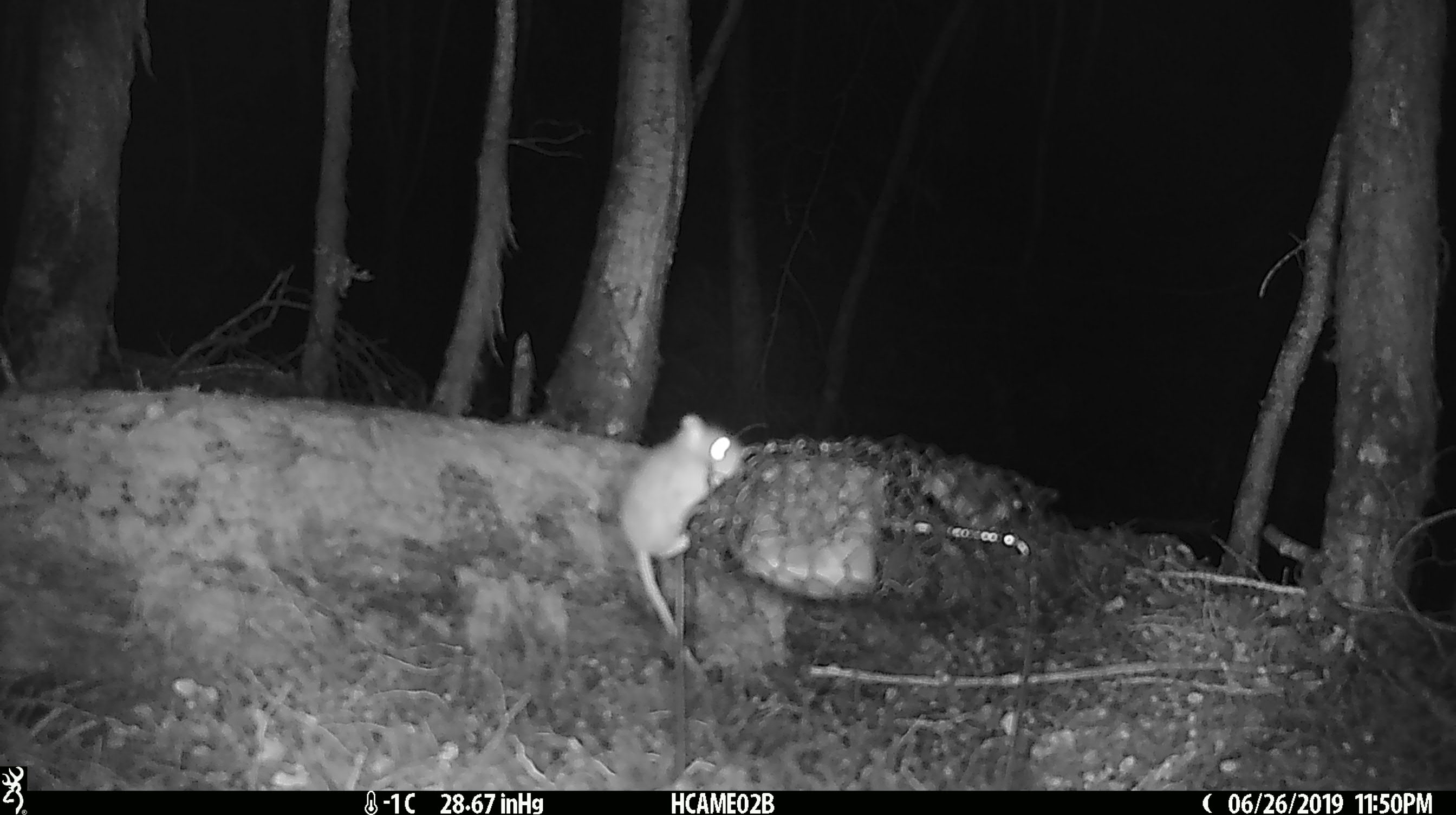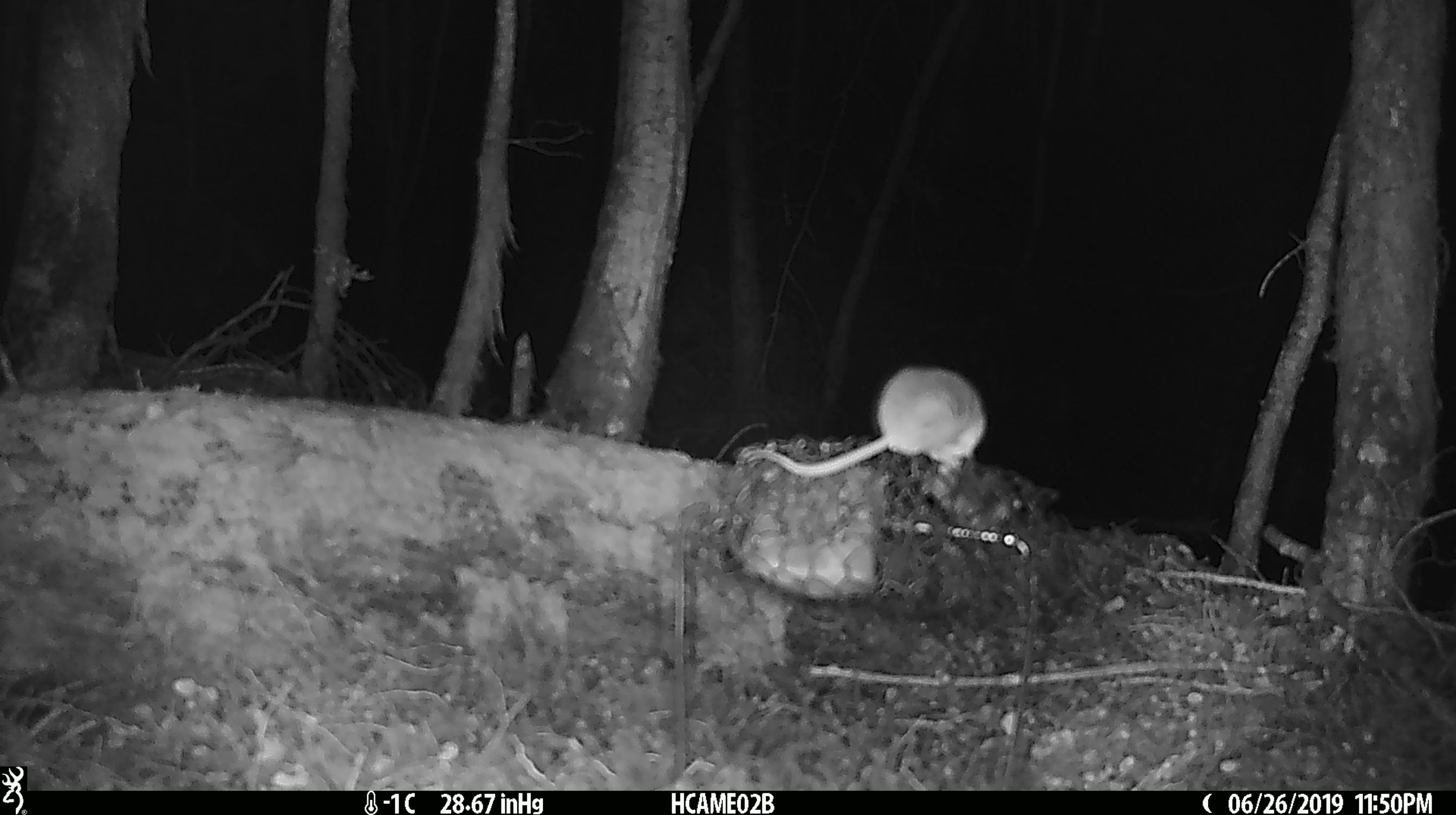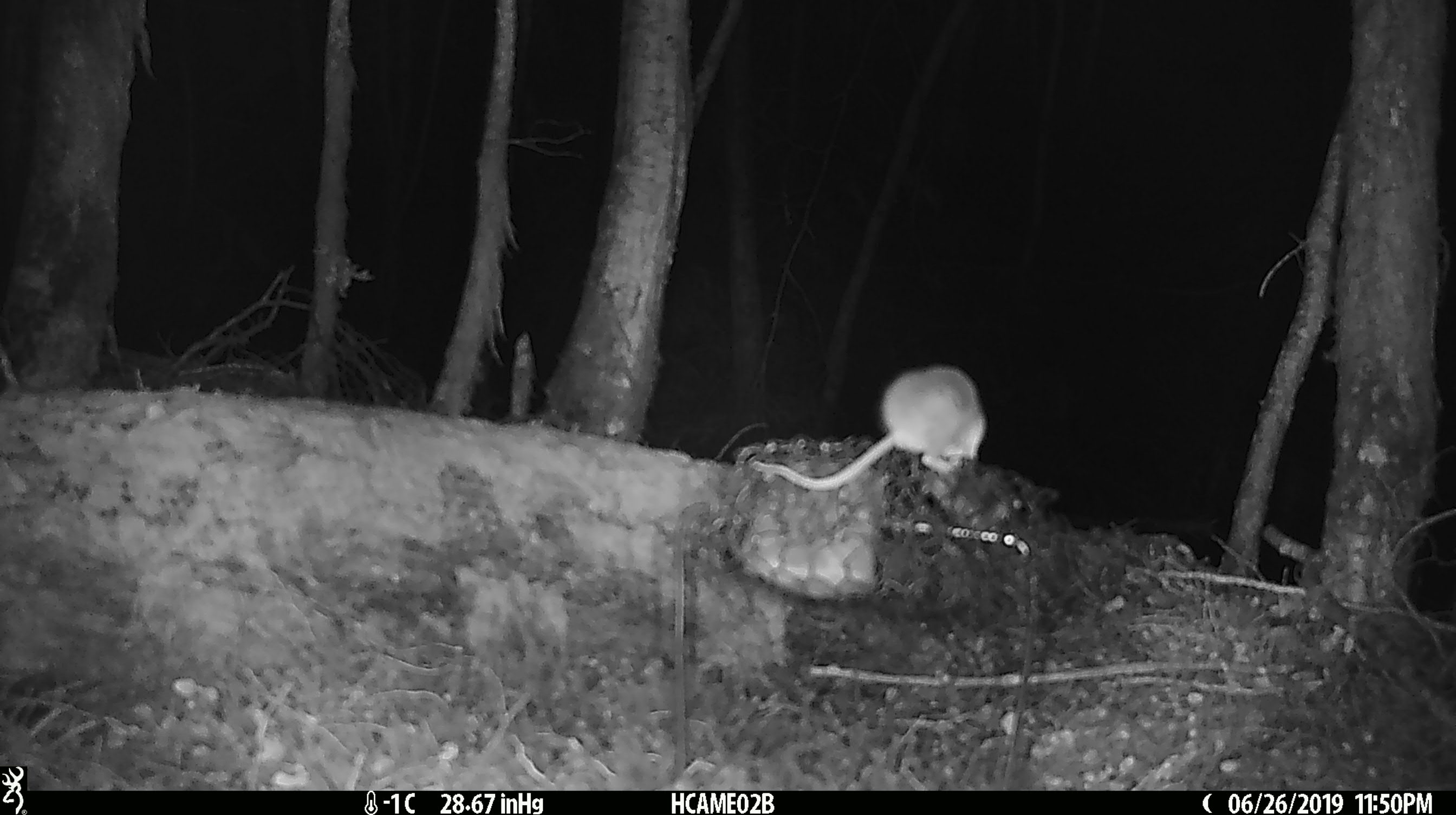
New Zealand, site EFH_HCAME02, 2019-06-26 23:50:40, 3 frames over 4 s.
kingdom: Animalia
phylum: Chordata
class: Mammalia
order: Rodentia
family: Muridae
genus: Mus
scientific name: Mus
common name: mouse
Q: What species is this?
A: Mouse (Mus).